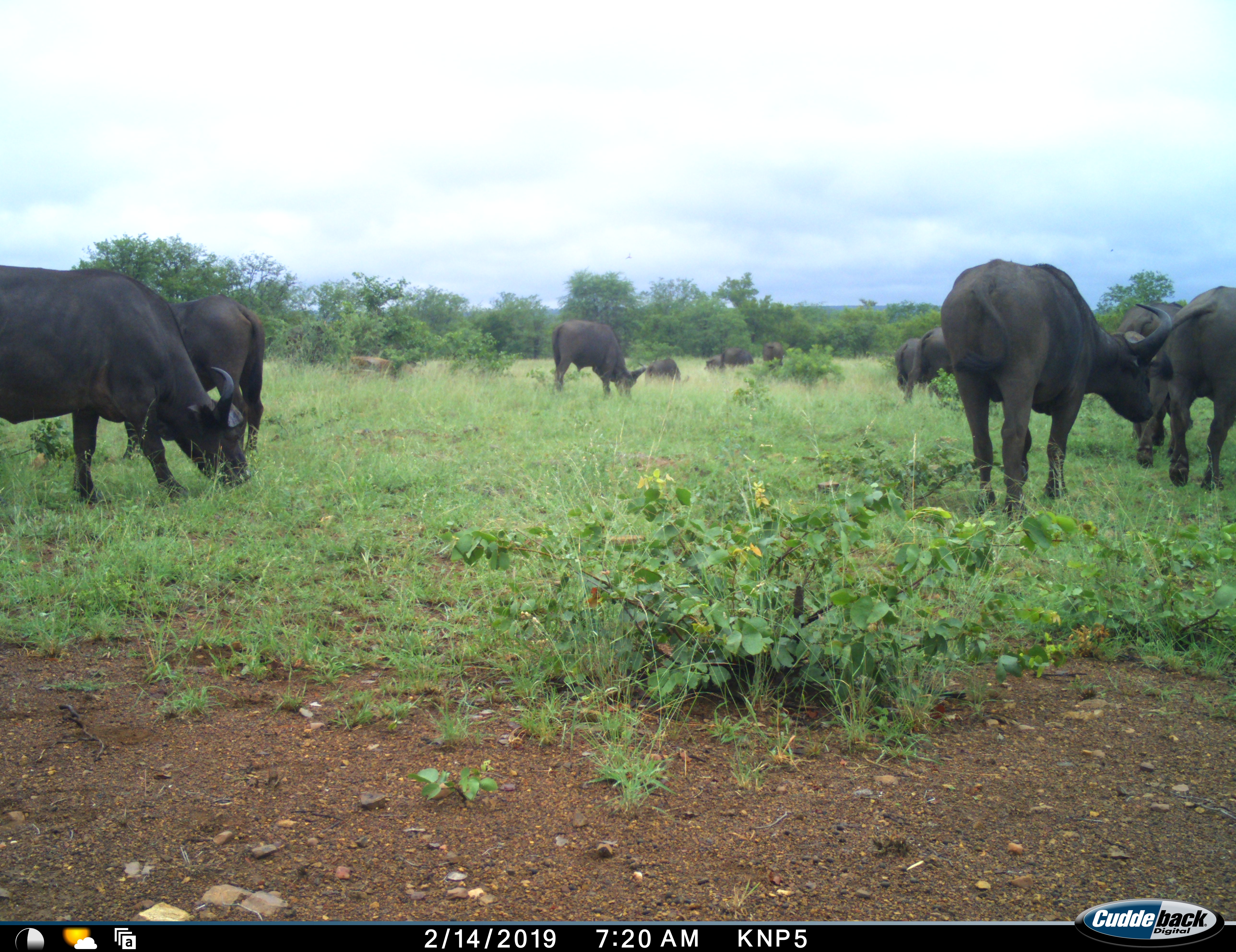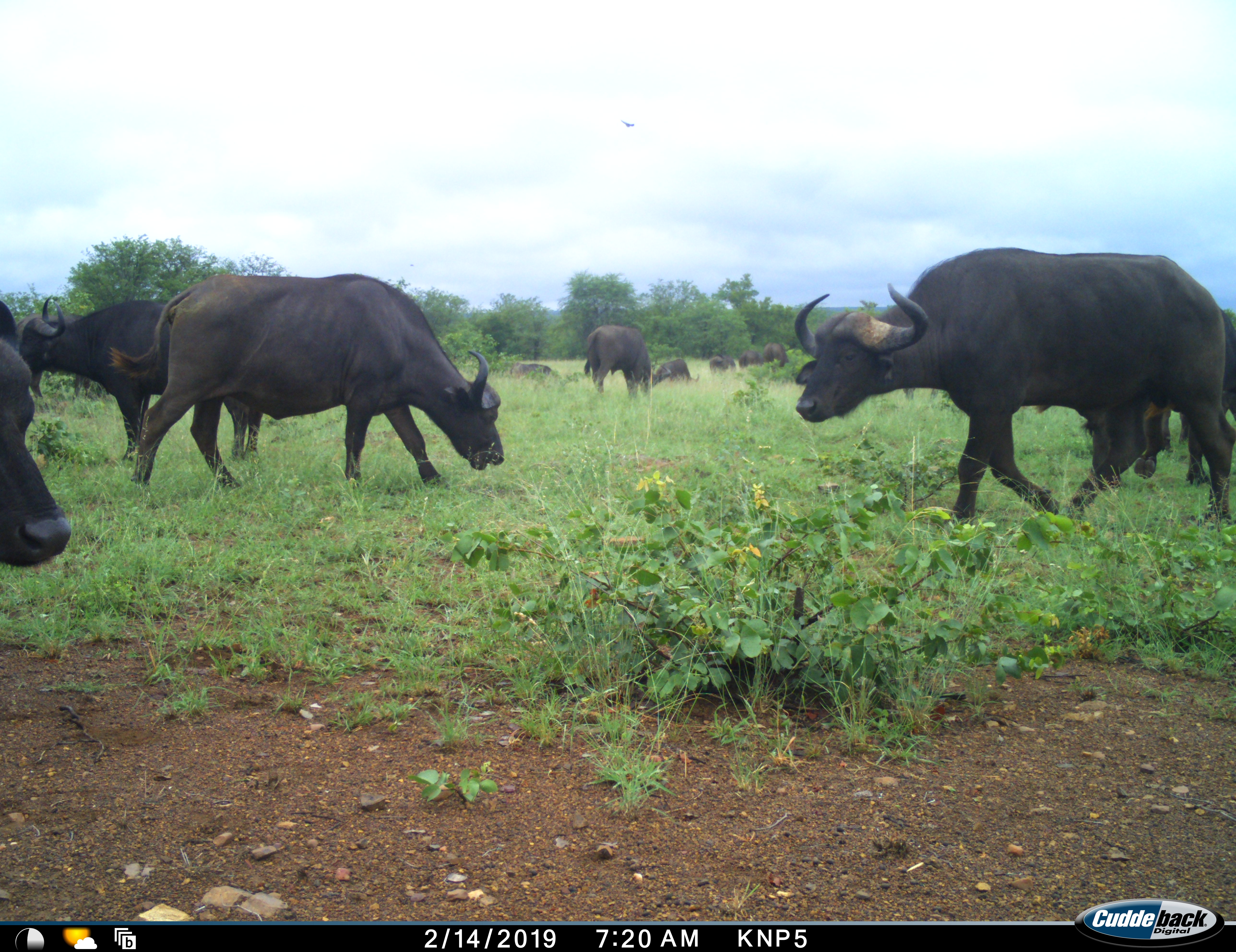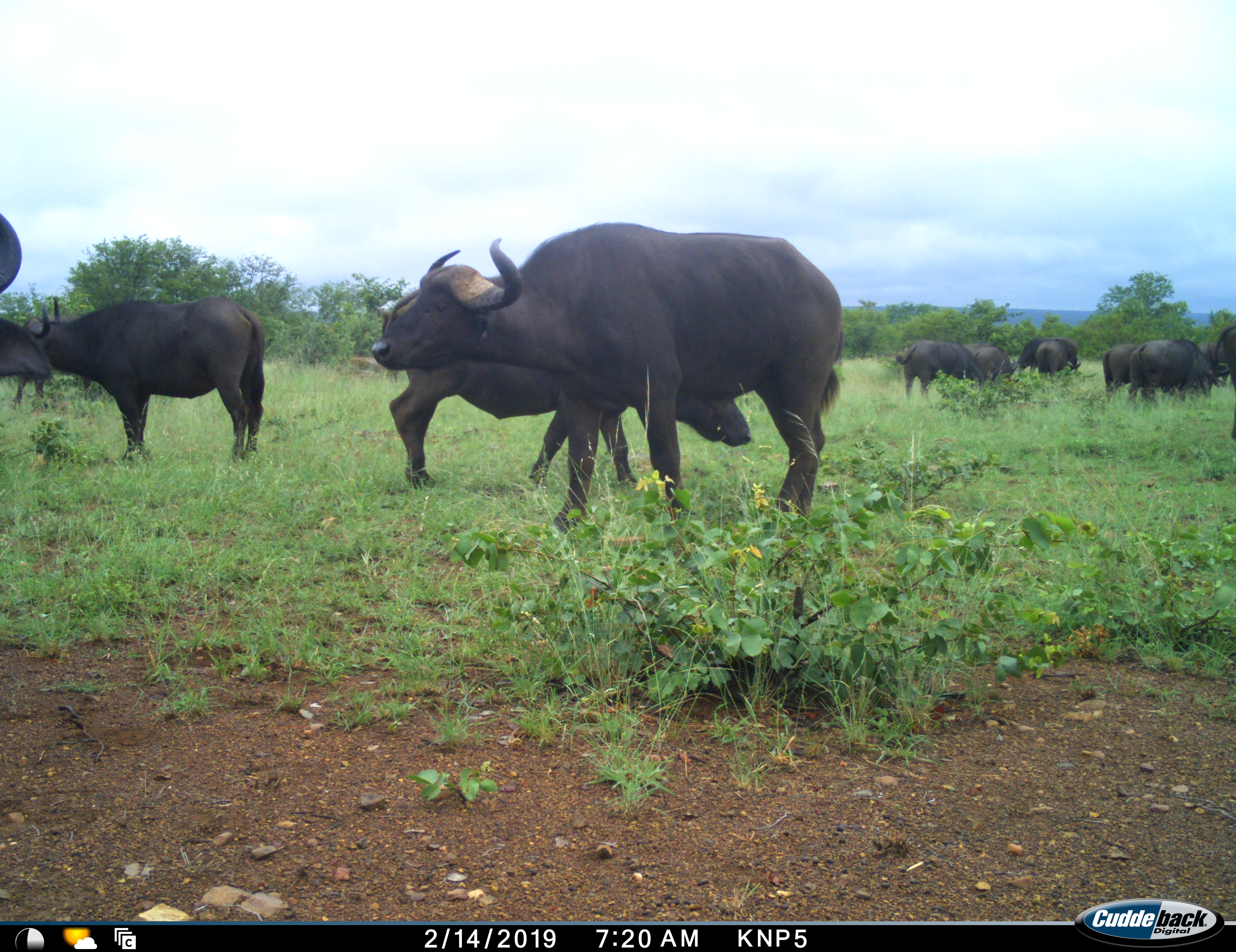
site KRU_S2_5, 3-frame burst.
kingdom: Animalia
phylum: Chordata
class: Mammalia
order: Artiodactyla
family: Bovidae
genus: Syncerus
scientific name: Syncerus caffer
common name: african buffalo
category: buffalo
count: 11-50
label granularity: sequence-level